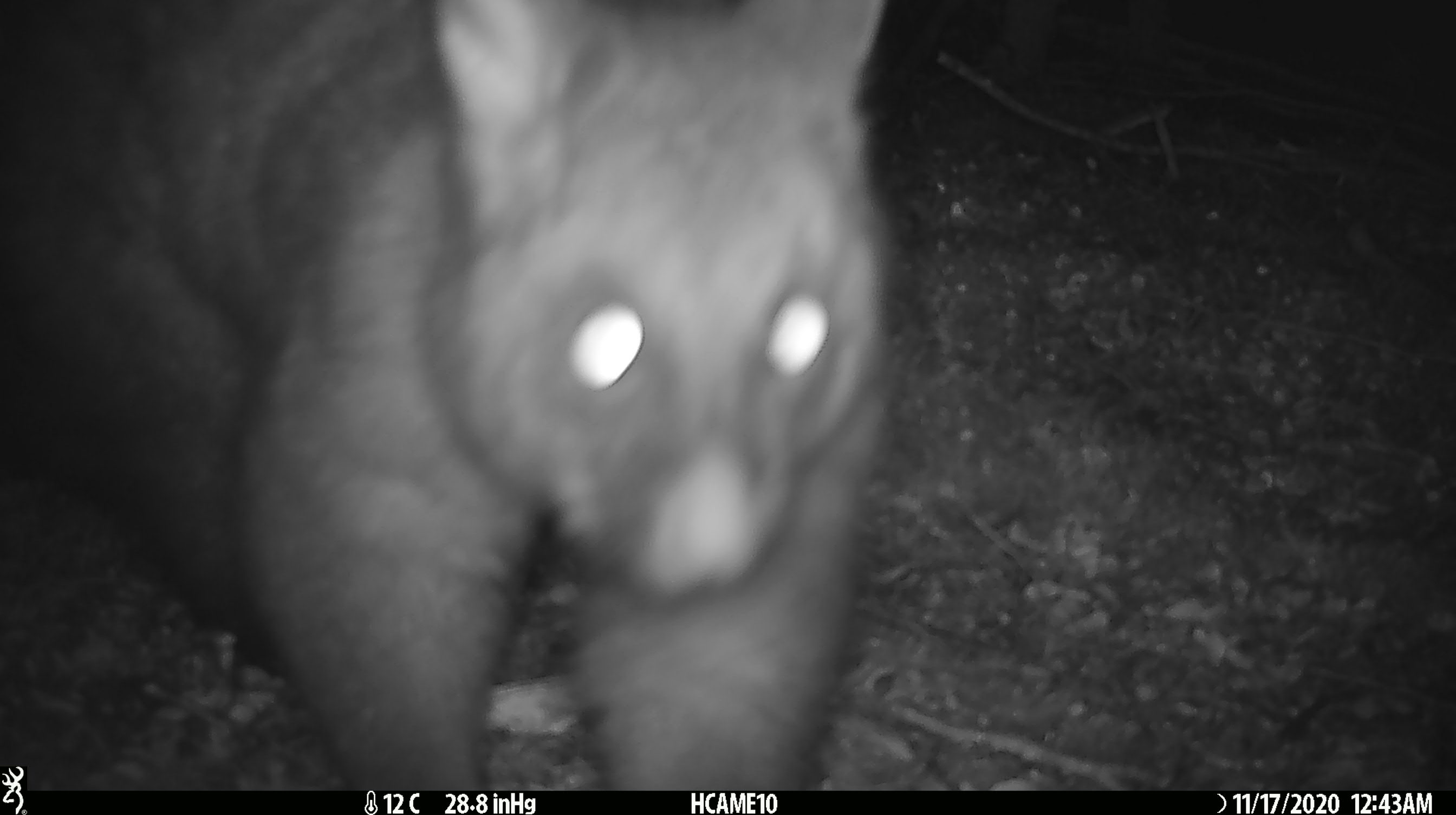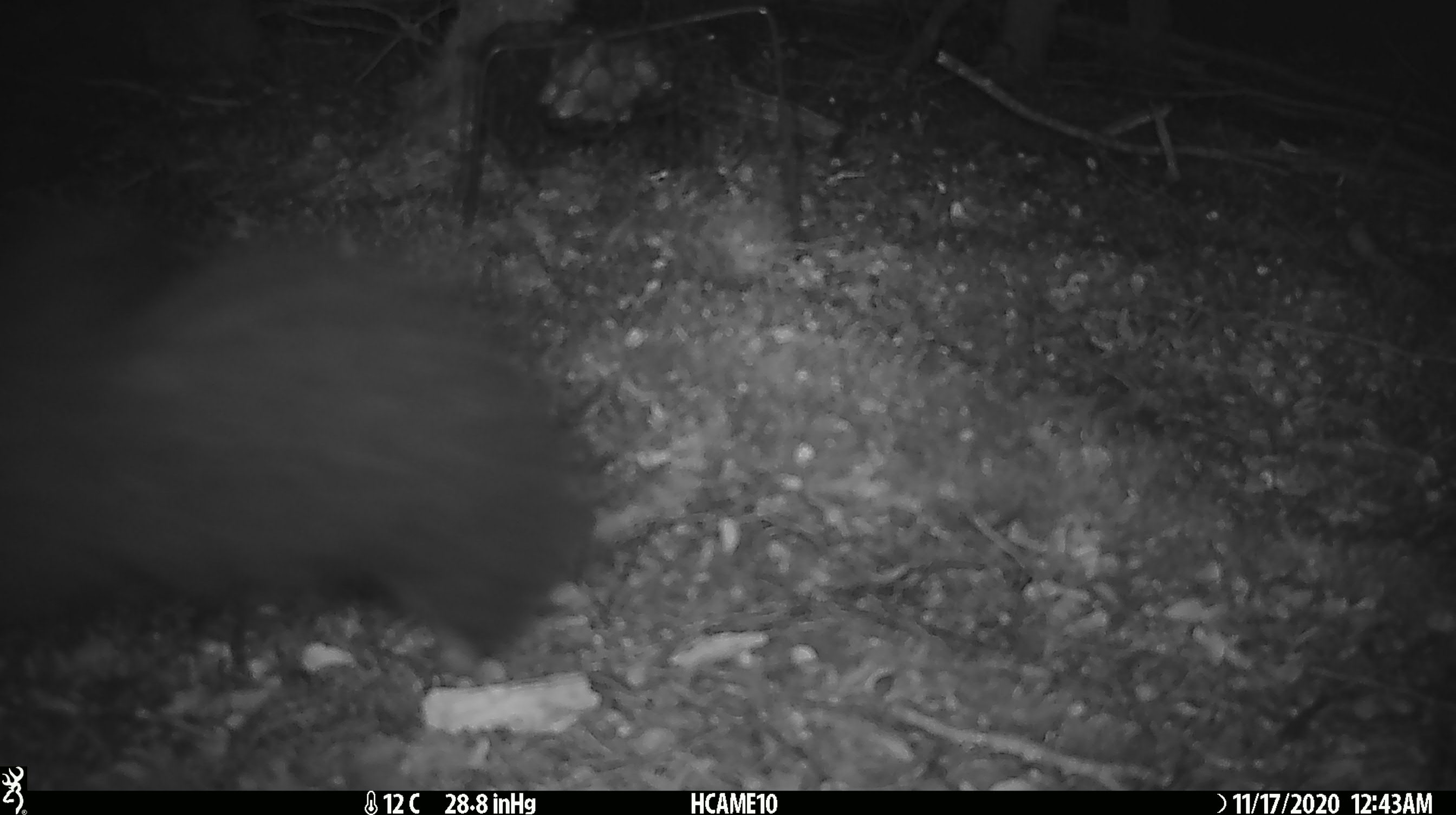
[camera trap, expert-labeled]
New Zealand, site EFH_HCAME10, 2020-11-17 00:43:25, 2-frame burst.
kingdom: Animalia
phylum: Chordata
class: Mammalia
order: Diprotodontia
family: Phalangeridae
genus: Trichosurus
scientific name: Trichosurus vulpecula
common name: common brushtail possum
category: possum